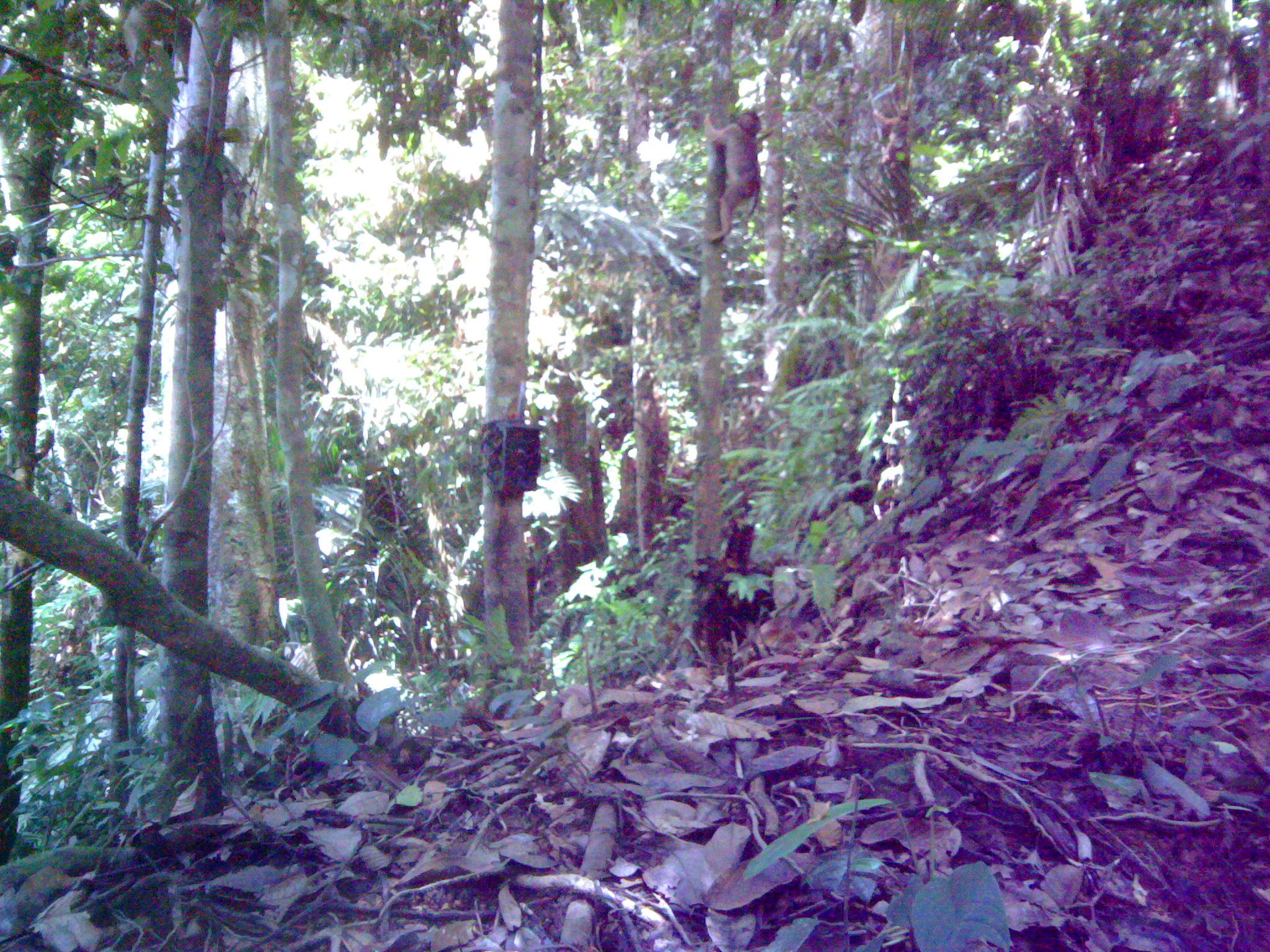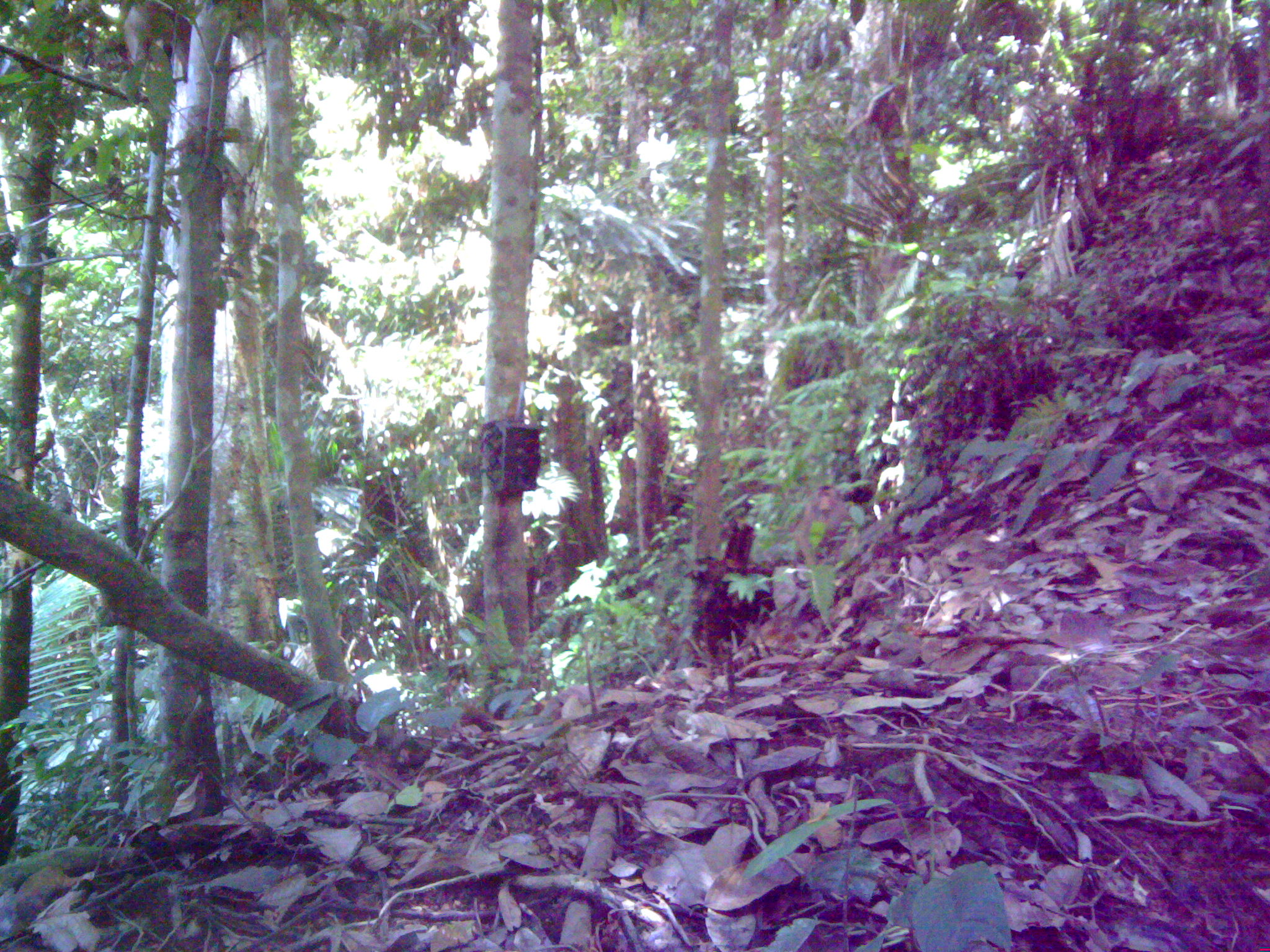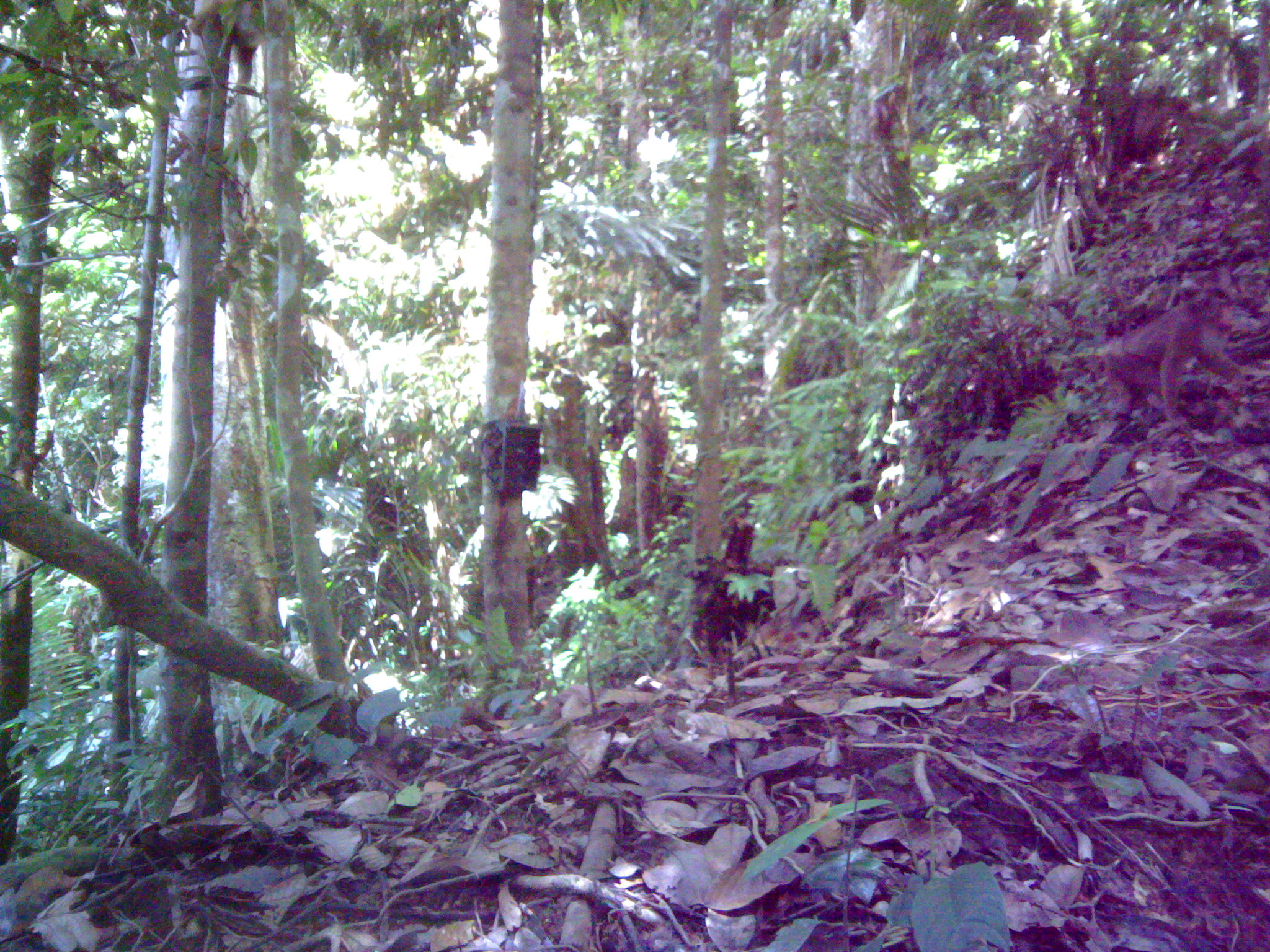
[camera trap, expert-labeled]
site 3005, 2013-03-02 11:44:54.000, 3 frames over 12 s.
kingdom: Animalia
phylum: Chordata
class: Mammalia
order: Primates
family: Cercopithecidae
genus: Macaca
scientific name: Macaca nemestrina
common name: southern pig-tailed macaque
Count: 1.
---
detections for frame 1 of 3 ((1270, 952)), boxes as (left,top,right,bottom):
macaca nemestrina: (701,108,763,246)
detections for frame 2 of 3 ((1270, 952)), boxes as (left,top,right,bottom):
macaca nemestrina: (121,0,192,77)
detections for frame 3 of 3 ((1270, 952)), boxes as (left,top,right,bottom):
macaca nemestrina: (1091,280,1247,423); (184,0,267,97)